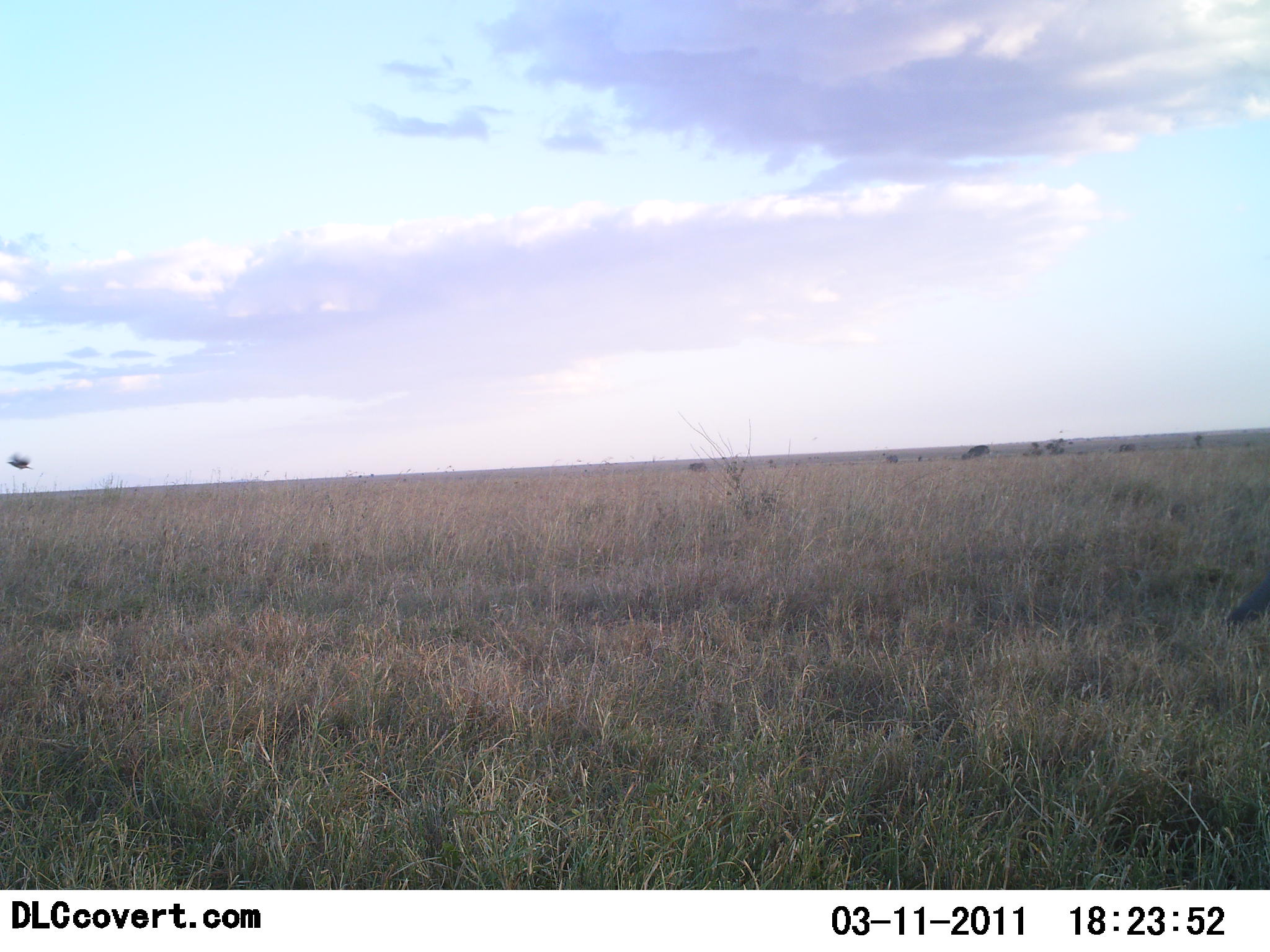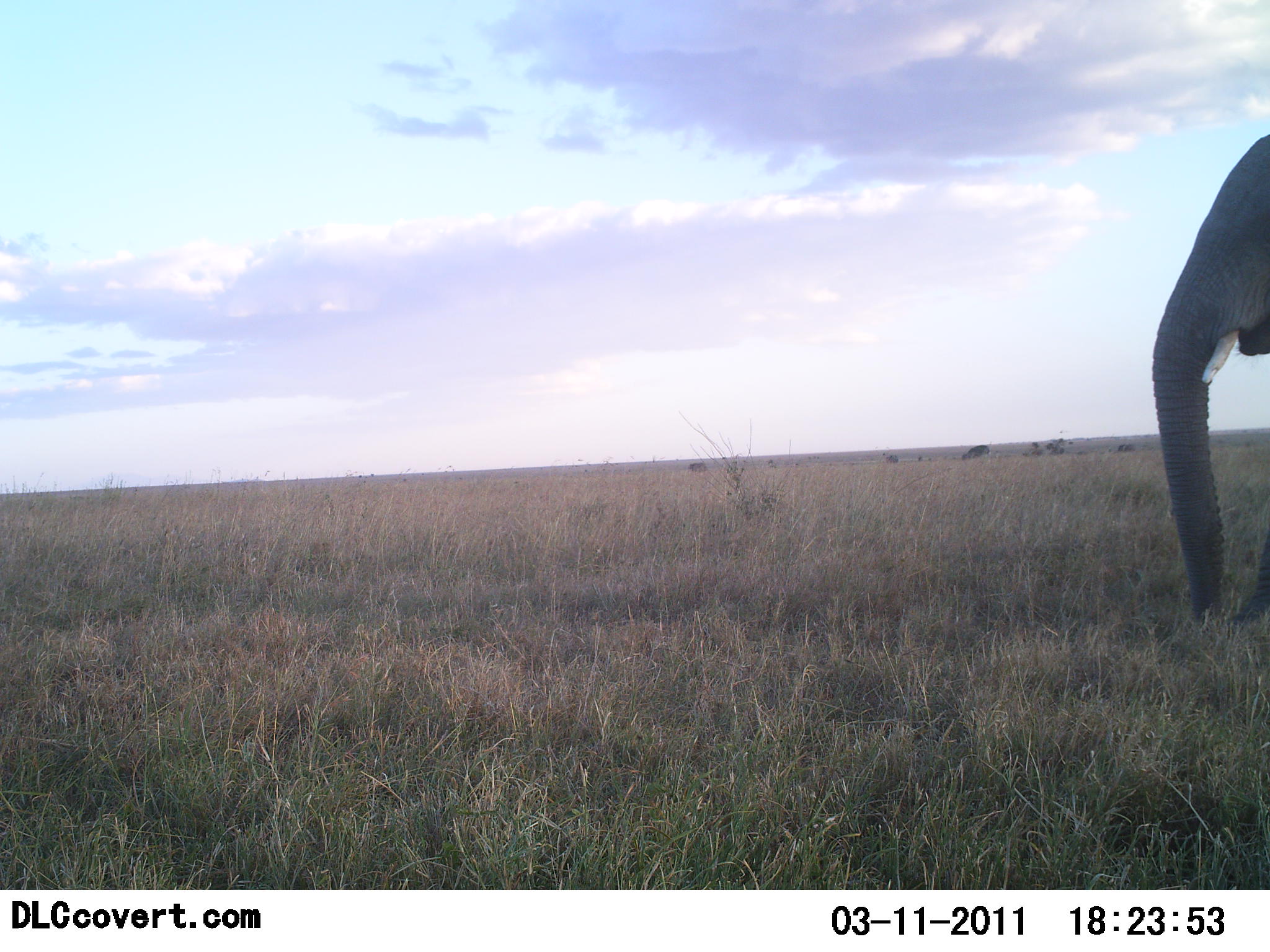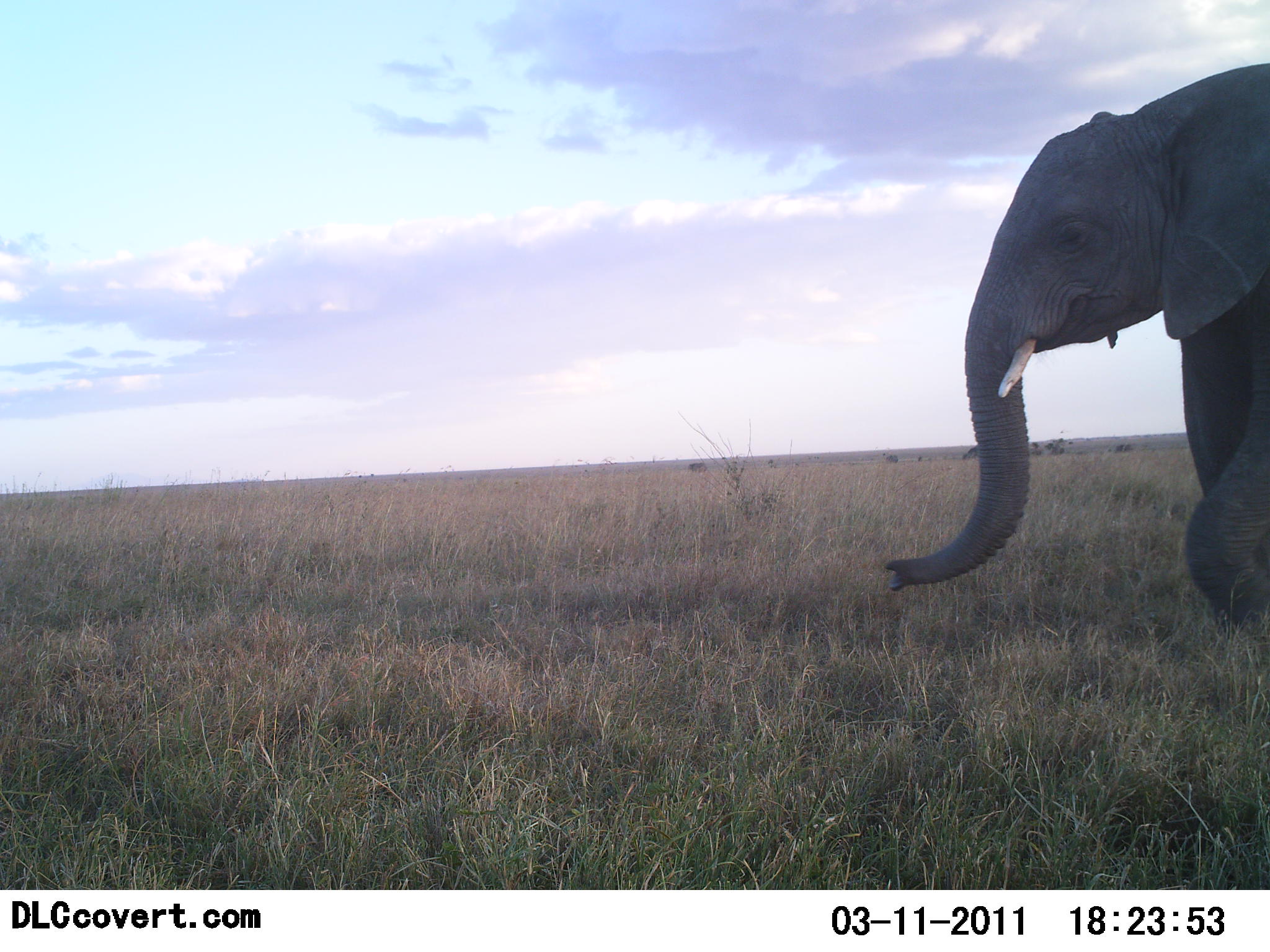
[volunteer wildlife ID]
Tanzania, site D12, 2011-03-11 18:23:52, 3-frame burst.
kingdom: Animalia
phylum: Chordata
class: Mammalia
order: Proboscidea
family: Elephantidae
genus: Loxodonta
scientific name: Loxodonta africana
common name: african bush elephant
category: elephant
Elephant (african bush elephant) (Loxodonta africana), count 1. Behavior (volunteer vote fractions): standing 15%, resting 0%, moving 100%, interacting 0%. Young present (vote fraction): 8%. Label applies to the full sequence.